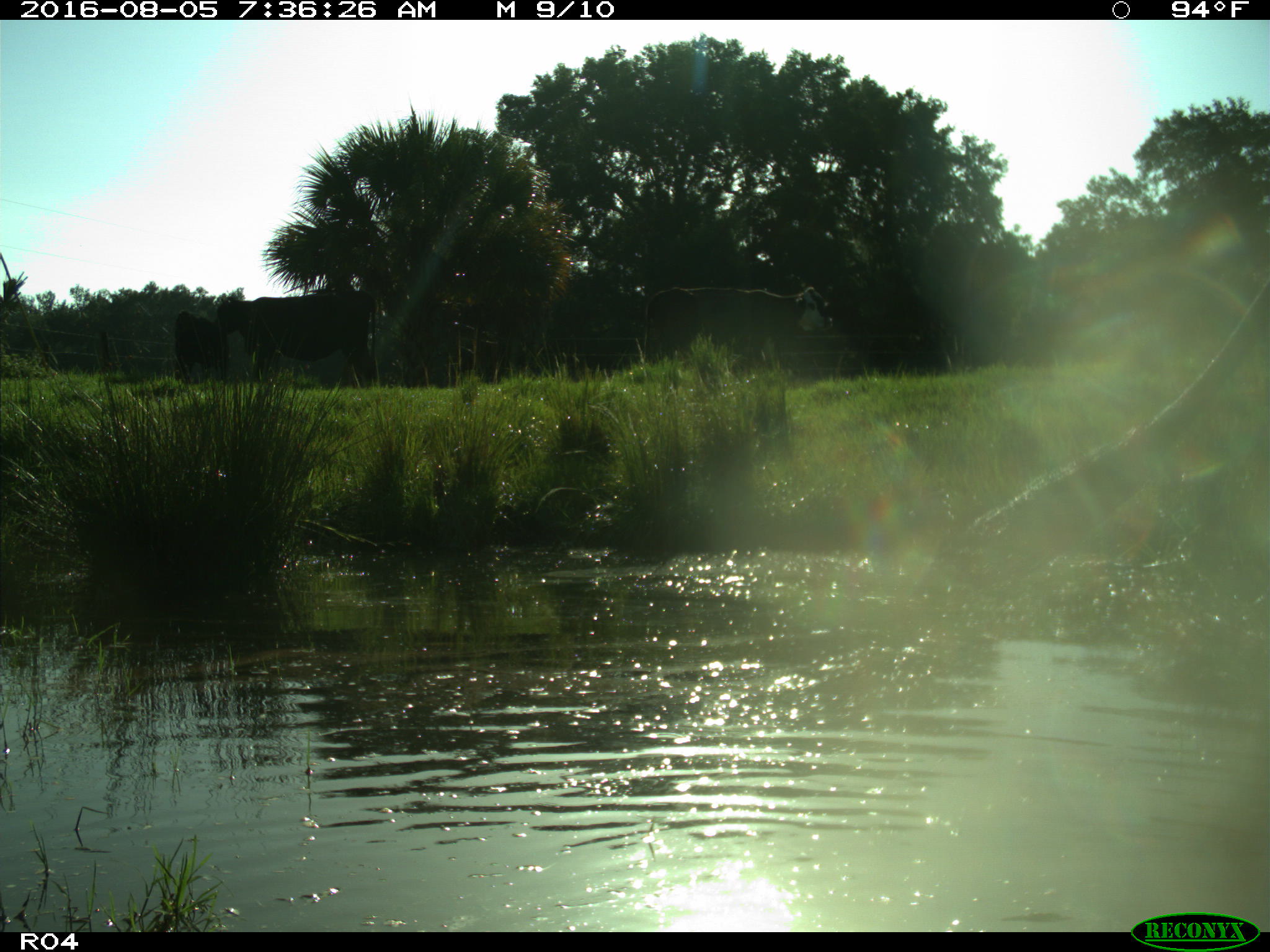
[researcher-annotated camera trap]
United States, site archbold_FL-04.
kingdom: Animalia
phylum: Chordata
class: Mammalia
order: Artiodactyla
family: Bovidae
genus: Bos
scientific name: Bos taurus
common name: domestic cow